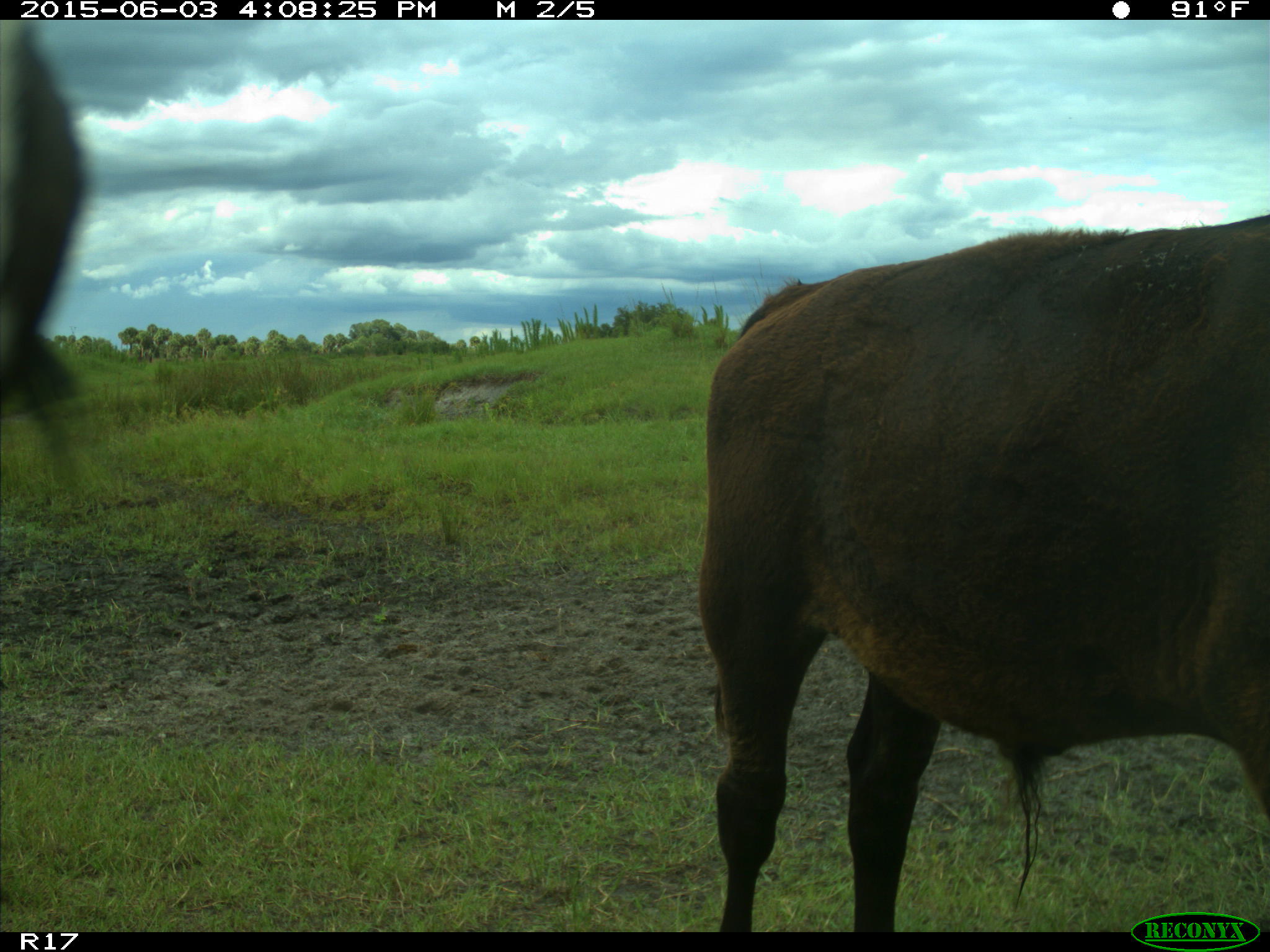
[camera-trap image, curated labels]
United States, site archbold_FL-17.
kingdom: Animalia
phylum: Chordata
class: Mammalia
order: Artiodactyla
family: Bovidae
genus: Bos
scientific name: Bos taurus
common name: domestic cow